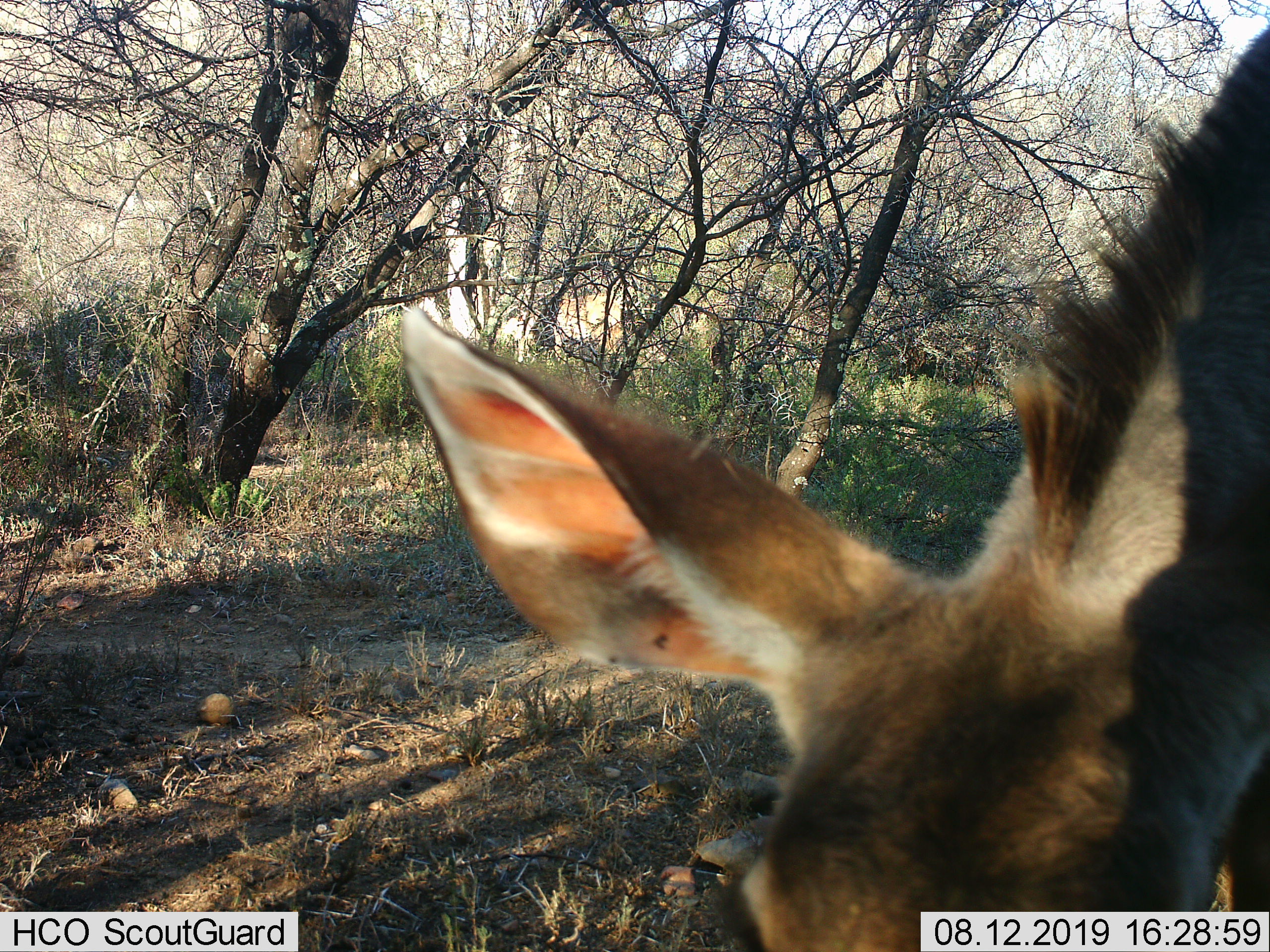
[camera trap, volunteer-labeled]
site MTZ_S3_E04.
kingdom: Animalia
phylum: Chordata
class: Mammalia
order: Artiodactyla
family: Bovidae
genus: Tragelaphus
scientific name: Tragelaphus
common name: kudu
Kudu (Tragelaphus), count 1. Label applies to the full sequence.